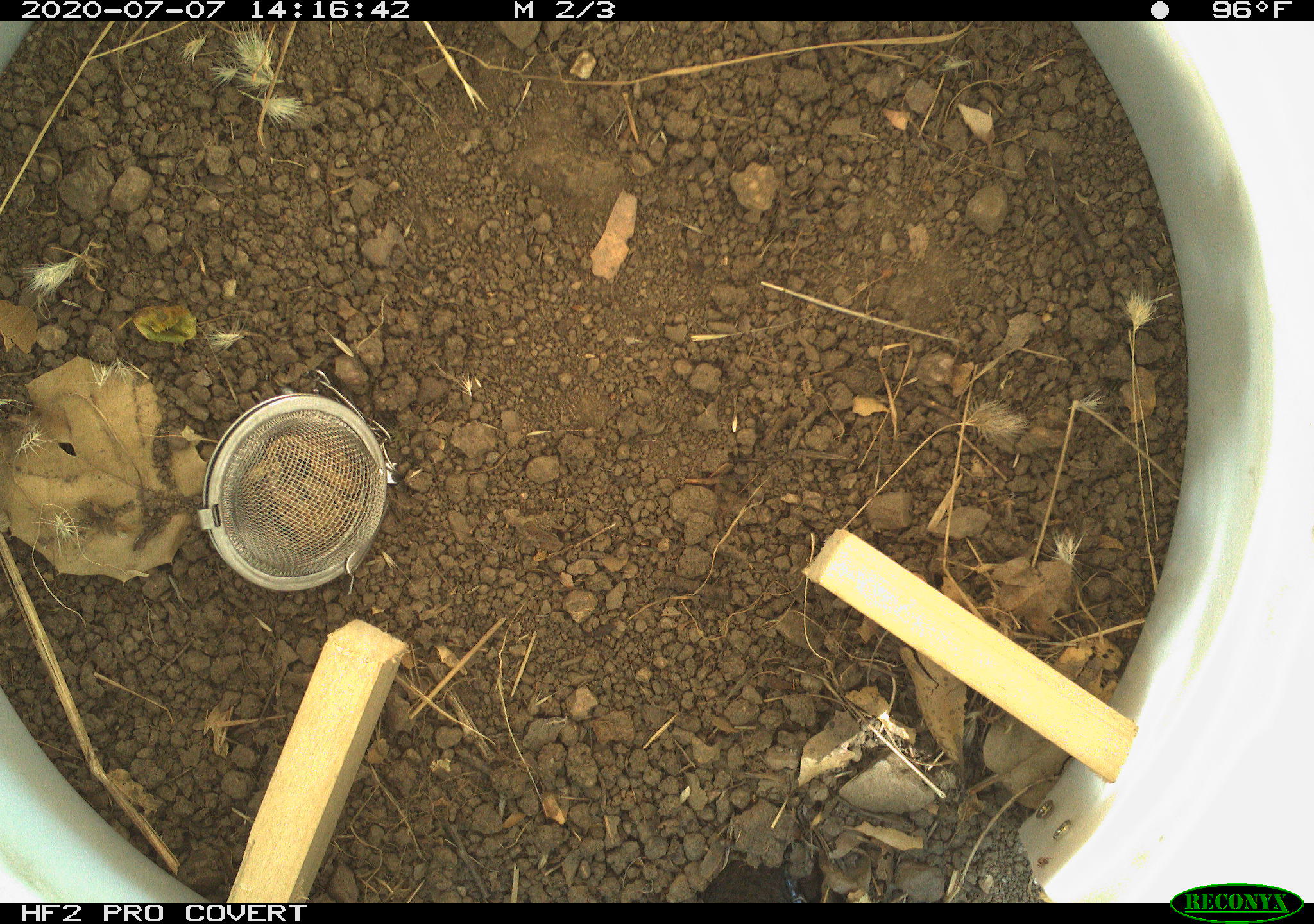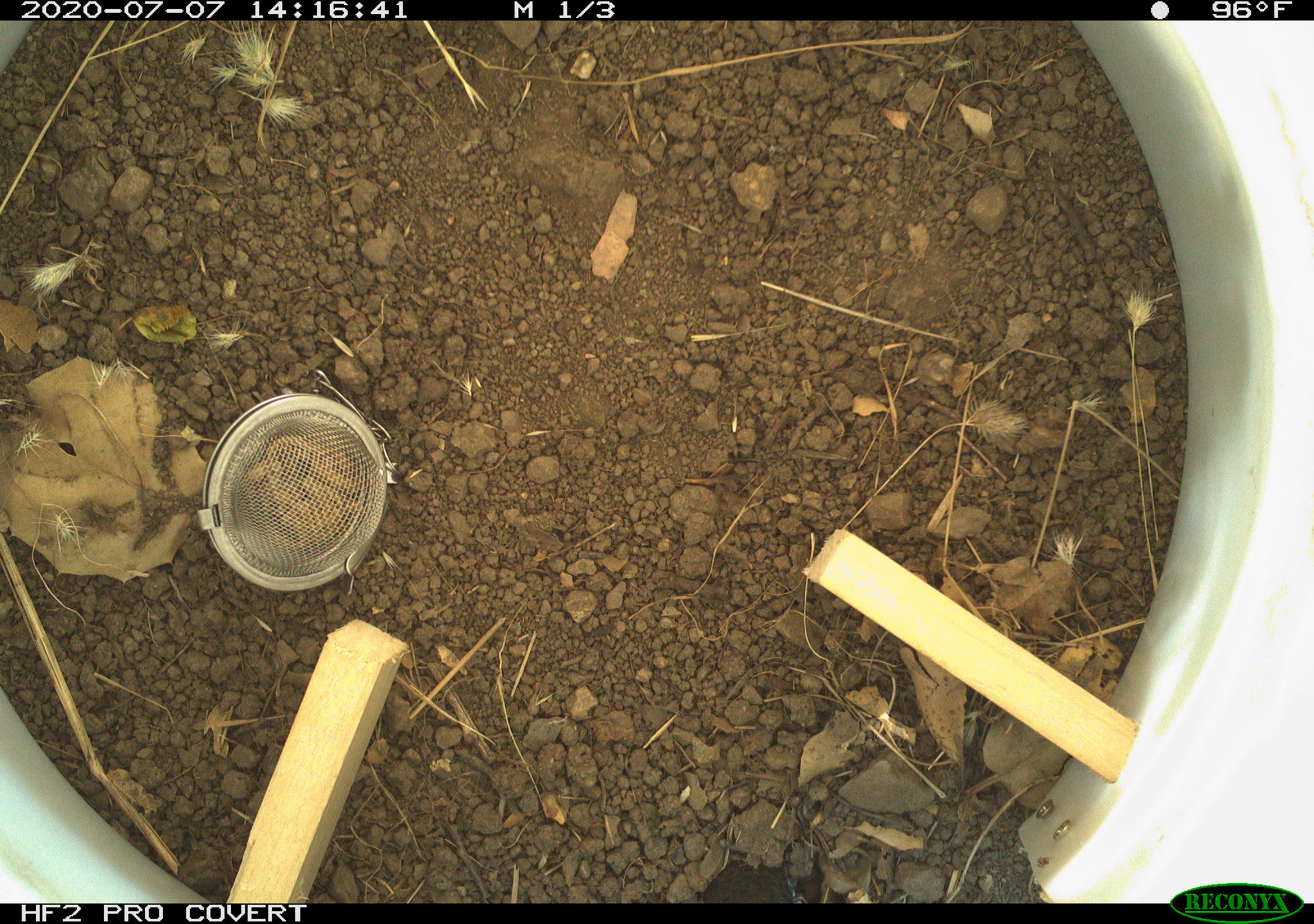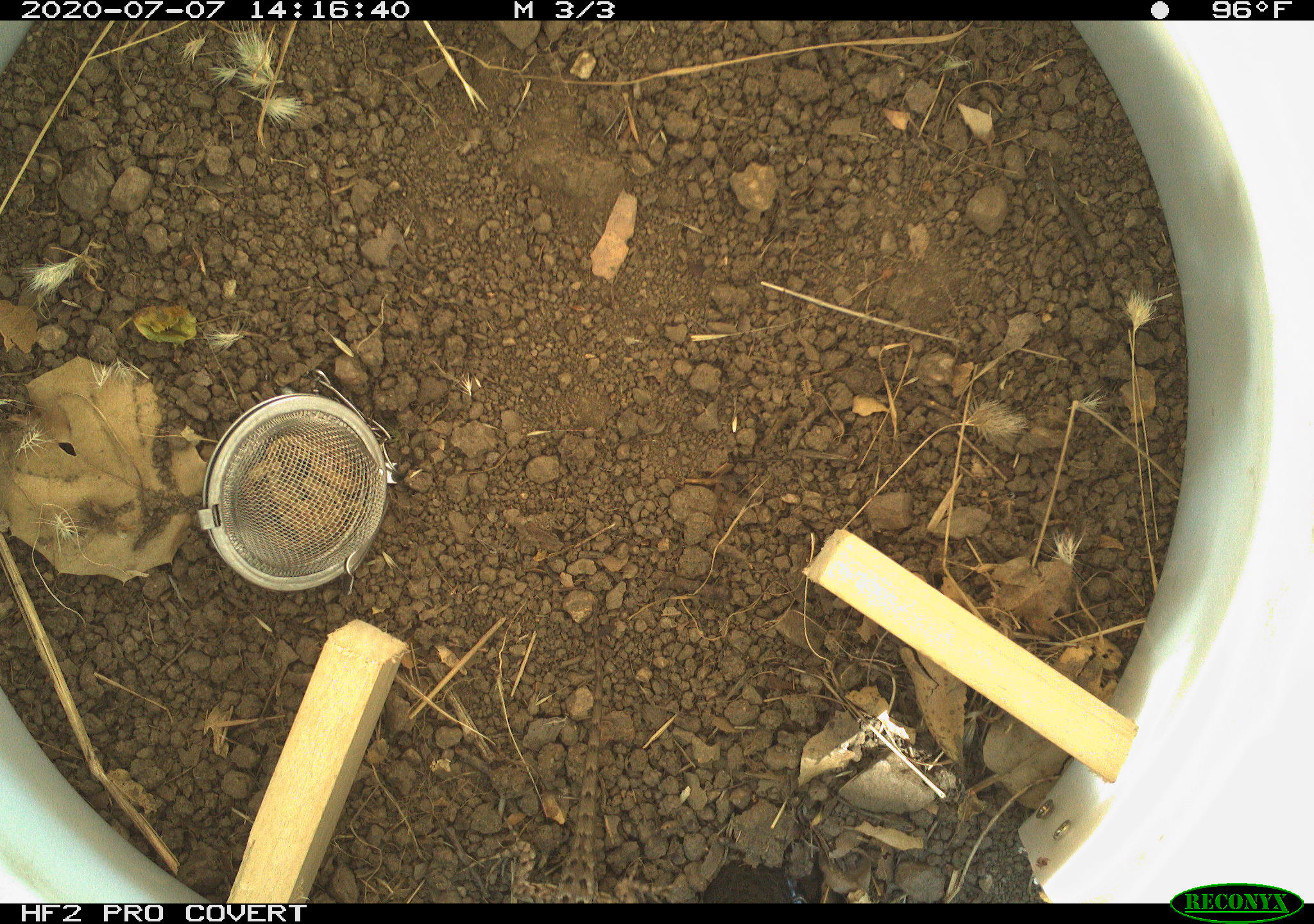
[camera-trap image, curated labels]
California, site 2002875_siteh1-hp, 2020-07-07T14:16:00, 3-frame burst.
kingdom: Animalia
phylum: Chordata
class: Reptilia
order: Squamata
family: Phrynosomatidae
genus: Sceloporus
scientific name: Sceloporus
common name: spiny lizards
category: sceloporus species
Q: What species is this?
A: Sceloporus species (spiny lizards) (Sceloporus).